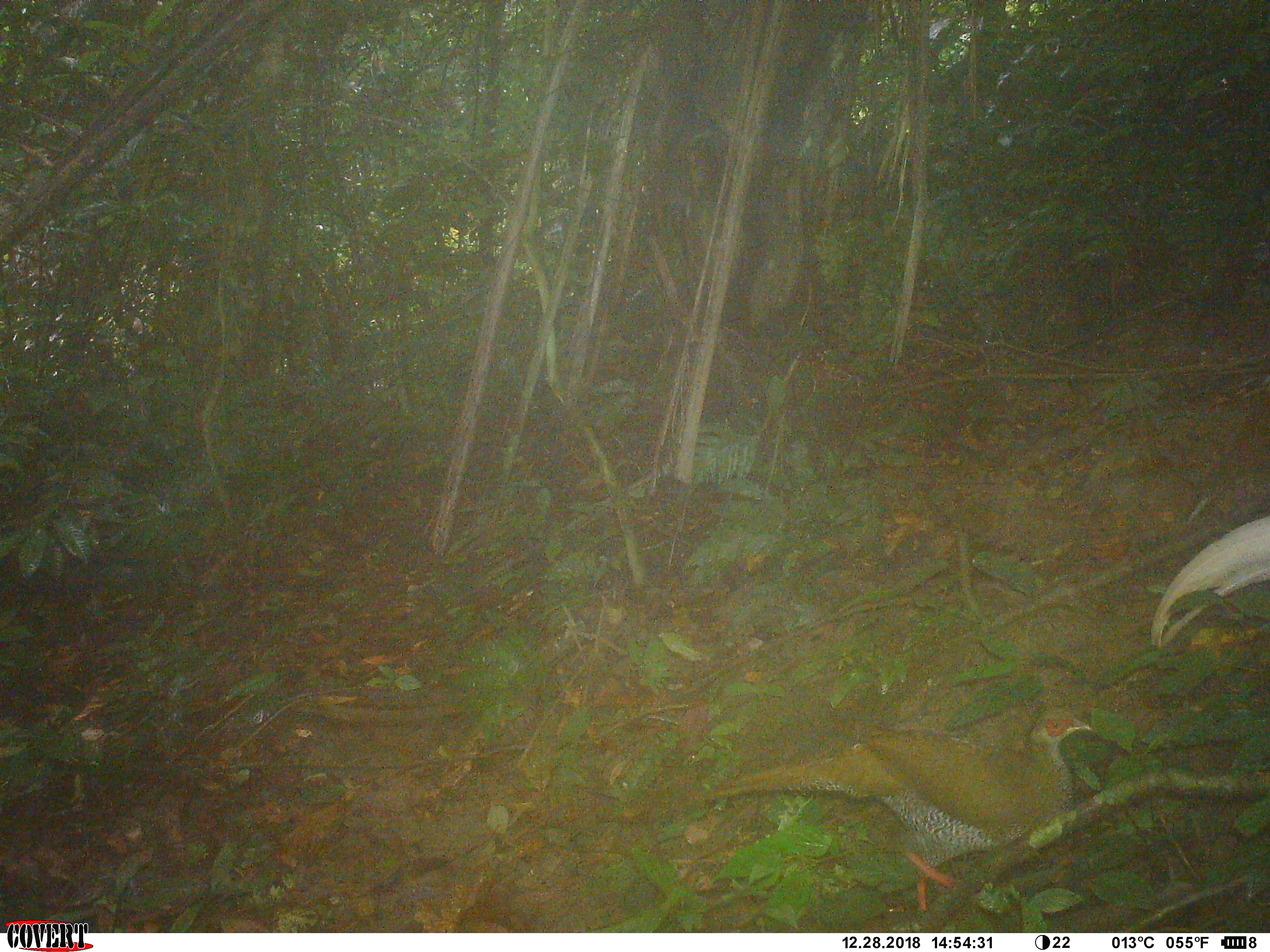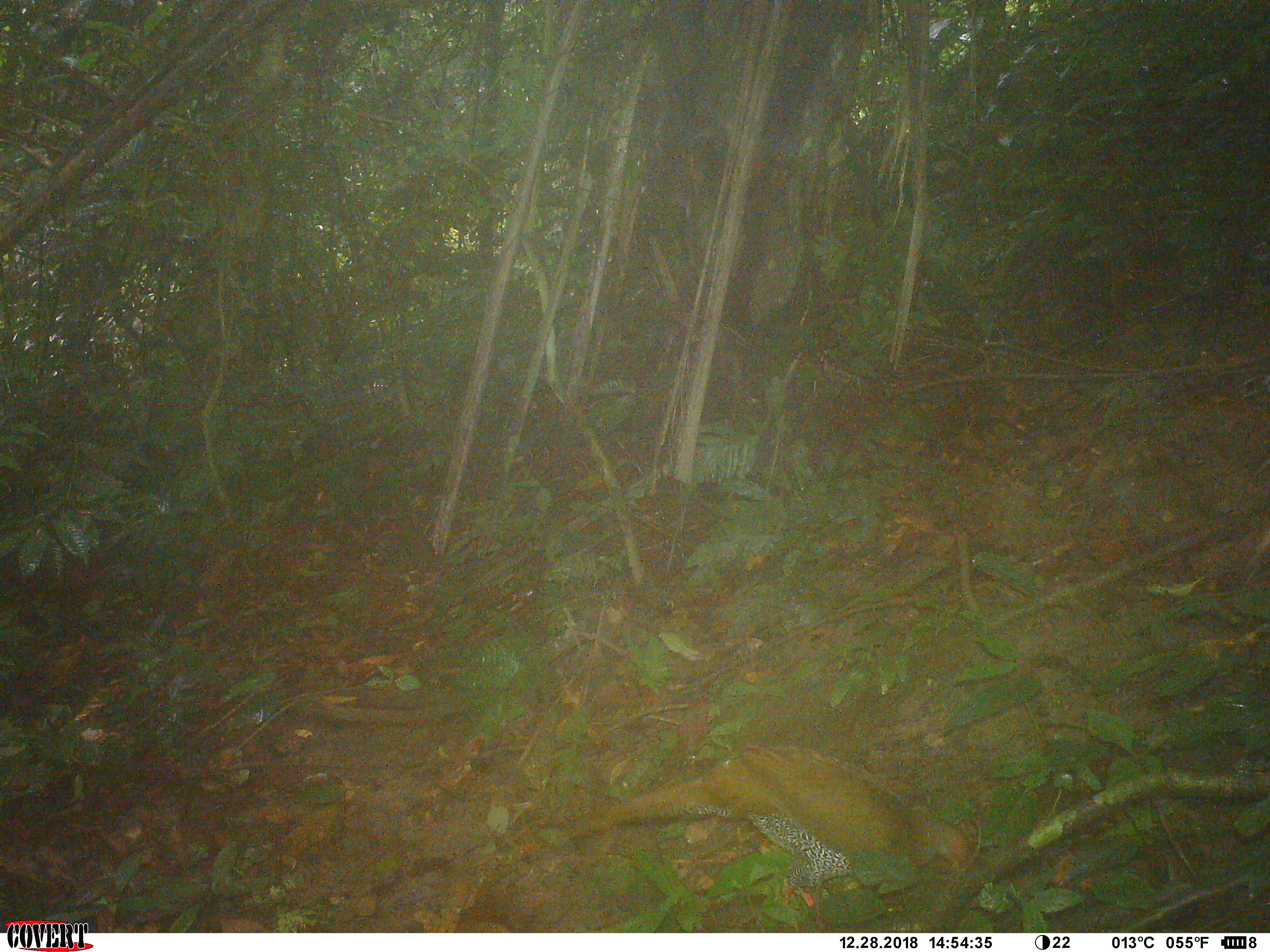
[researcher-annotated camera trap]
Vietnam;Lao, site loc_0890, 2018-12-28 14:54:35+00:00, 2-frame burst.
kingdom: Animalia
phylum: Chordata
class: Aves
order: Galliformes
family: Phasianidae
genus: Lophura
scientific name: Lophura nycthemera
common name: silver pheasant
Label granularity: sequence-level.